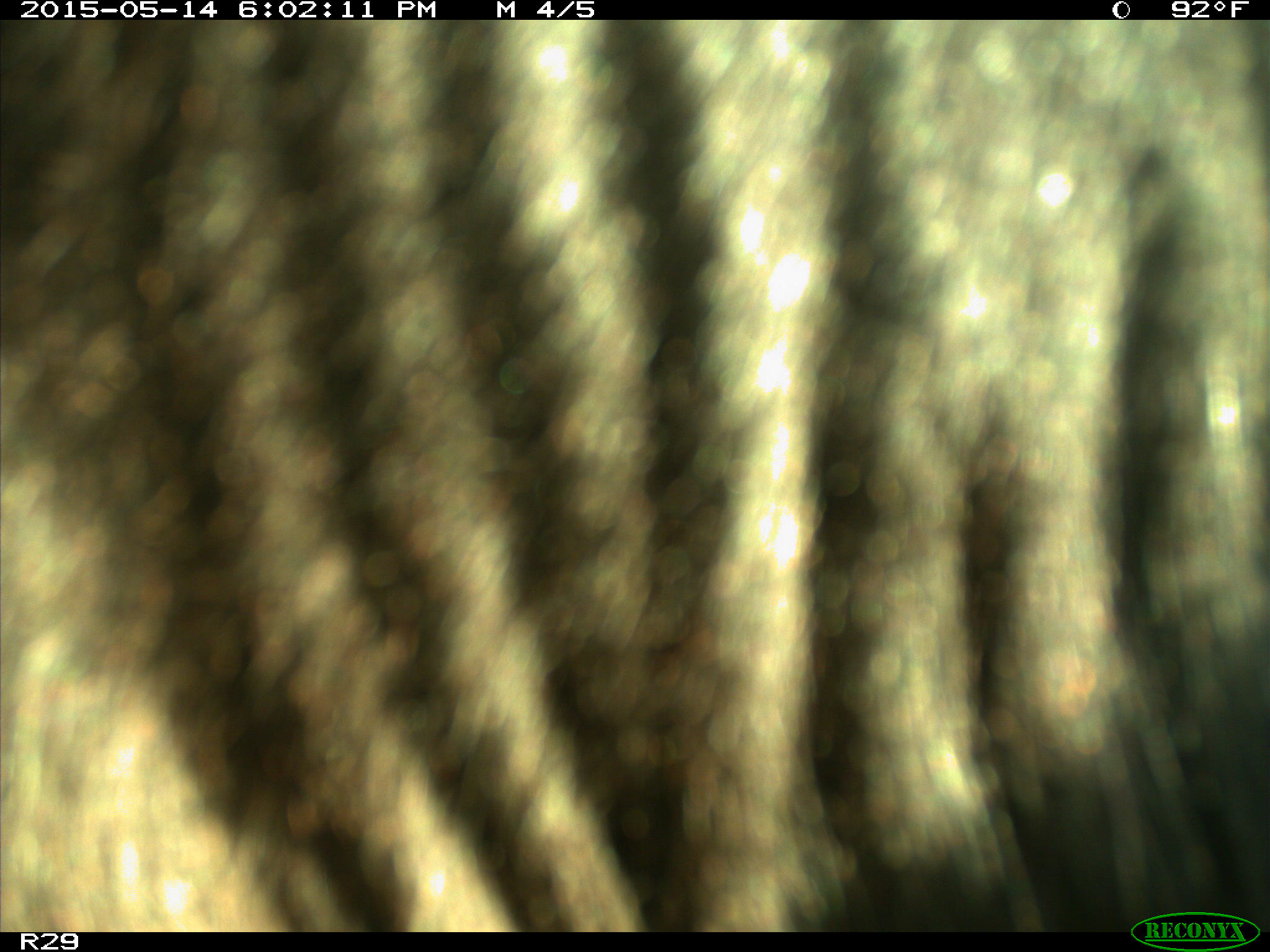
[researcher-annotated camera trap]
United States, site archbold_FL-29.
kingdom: Animalia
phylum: Chordata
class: Mammalia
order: Artiodactyla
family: Bovidae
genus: Bos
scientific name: Bos taurus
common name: domestic cow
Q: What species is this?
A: Bos taurus (domestic cow).